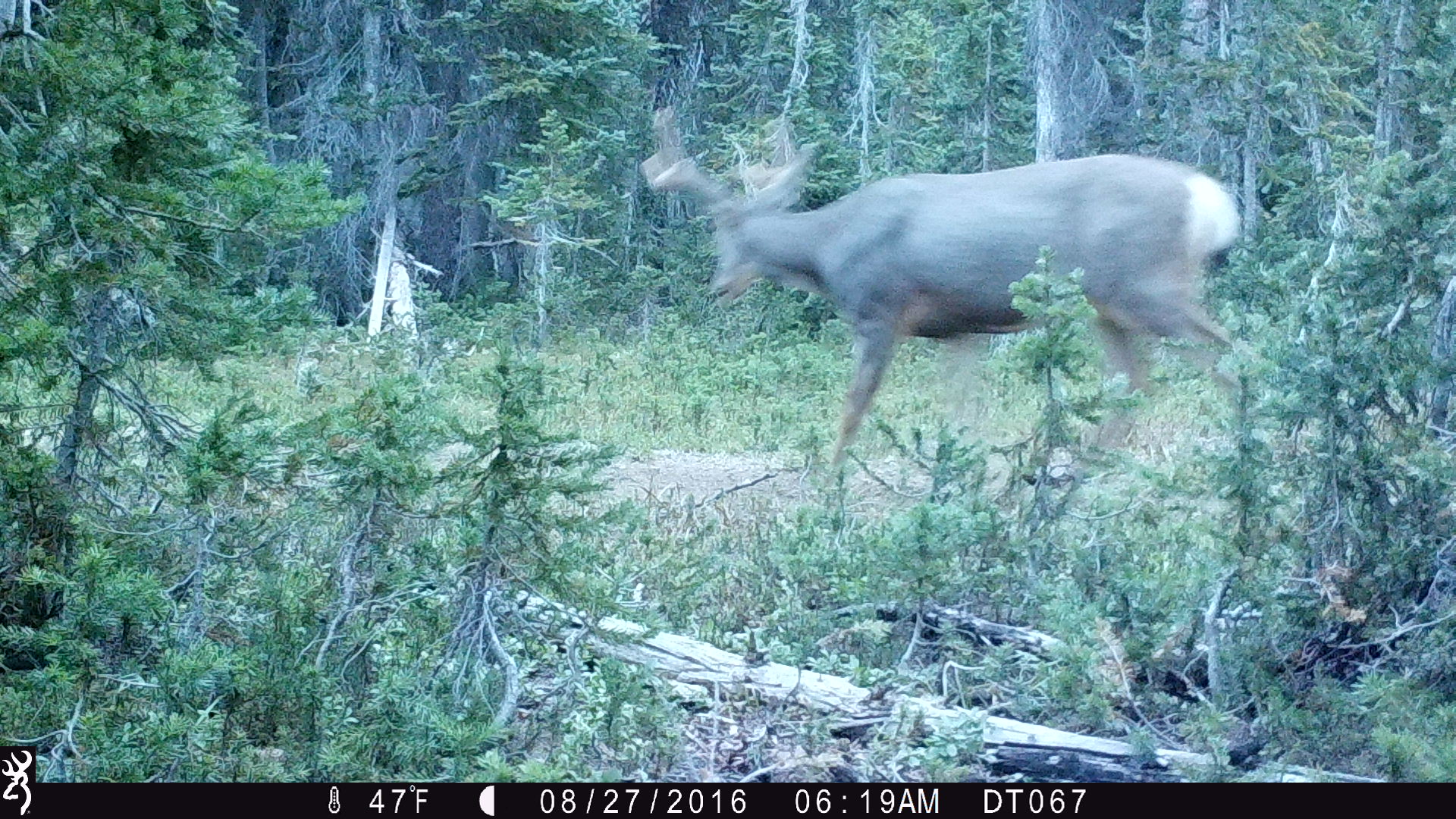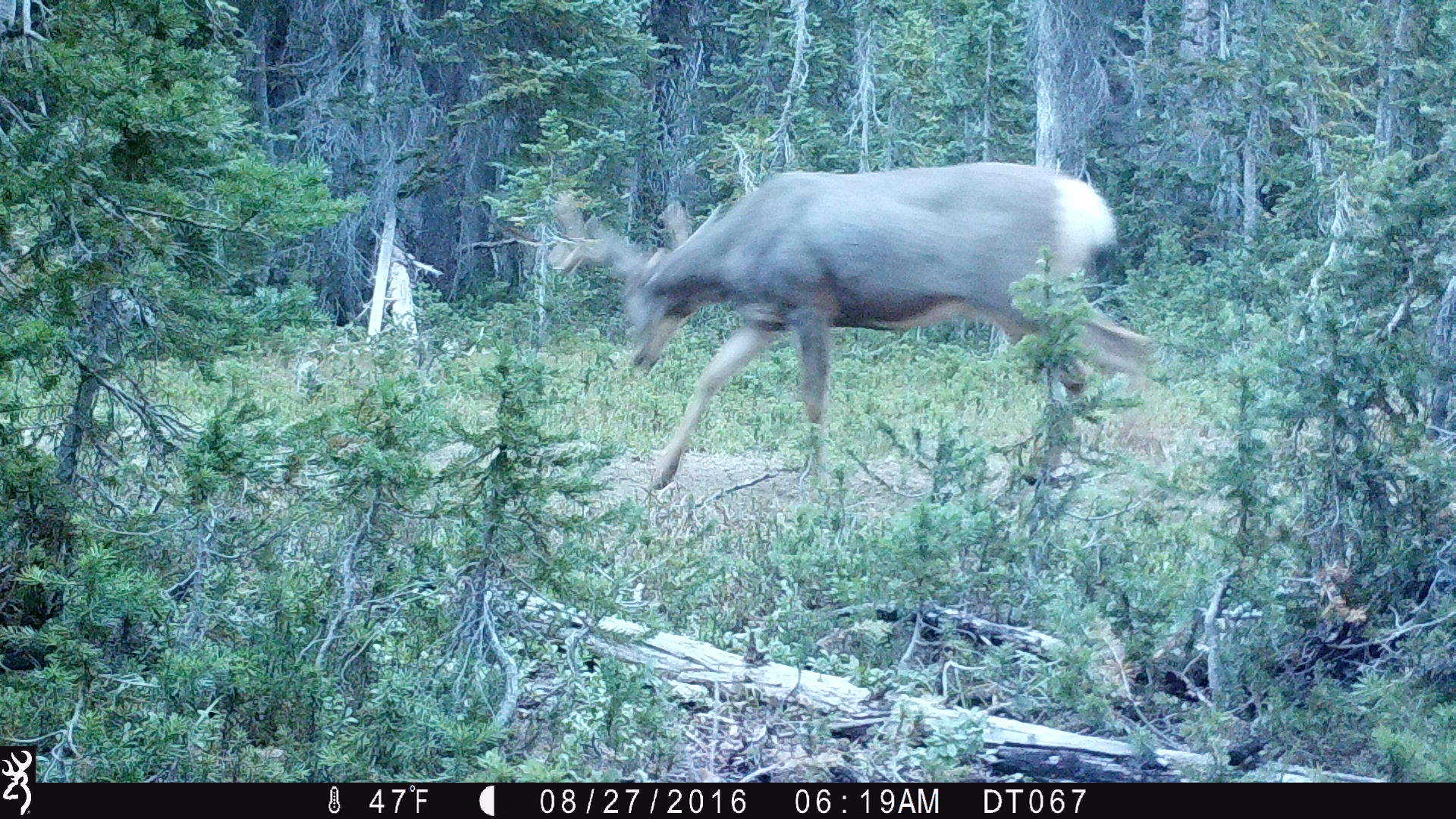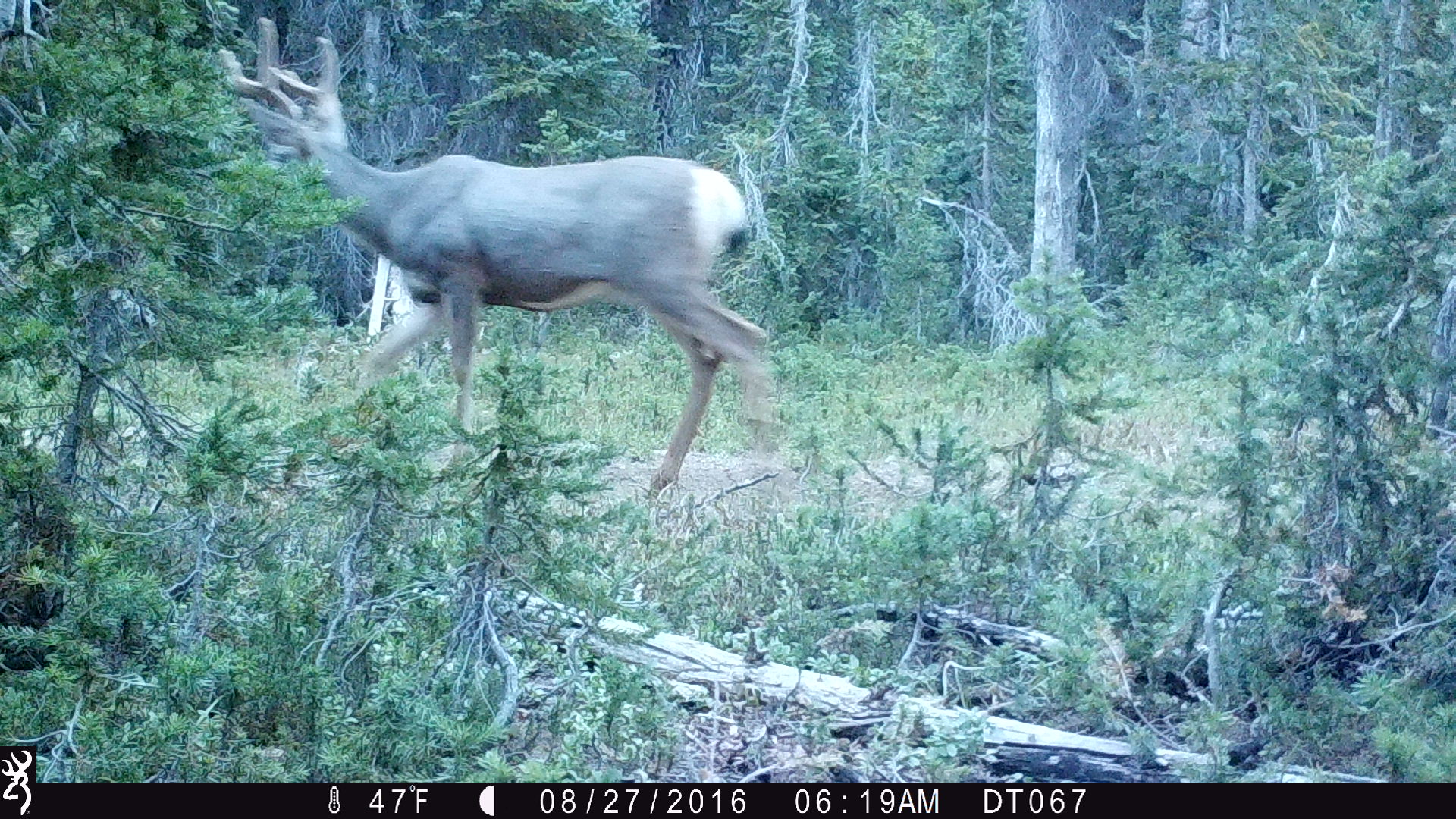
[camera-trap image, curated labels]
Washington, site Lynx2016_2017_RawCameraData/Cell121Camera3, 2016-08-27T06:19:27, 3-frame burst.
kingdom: Animalia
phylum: Chordata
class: Mammalia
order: Artiodactyla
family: Cervidae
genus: Odocoileus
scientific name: Odocoileus hemionus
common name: mule deer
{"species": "Odocoileus hemionus (mule deer)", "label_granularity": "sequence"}